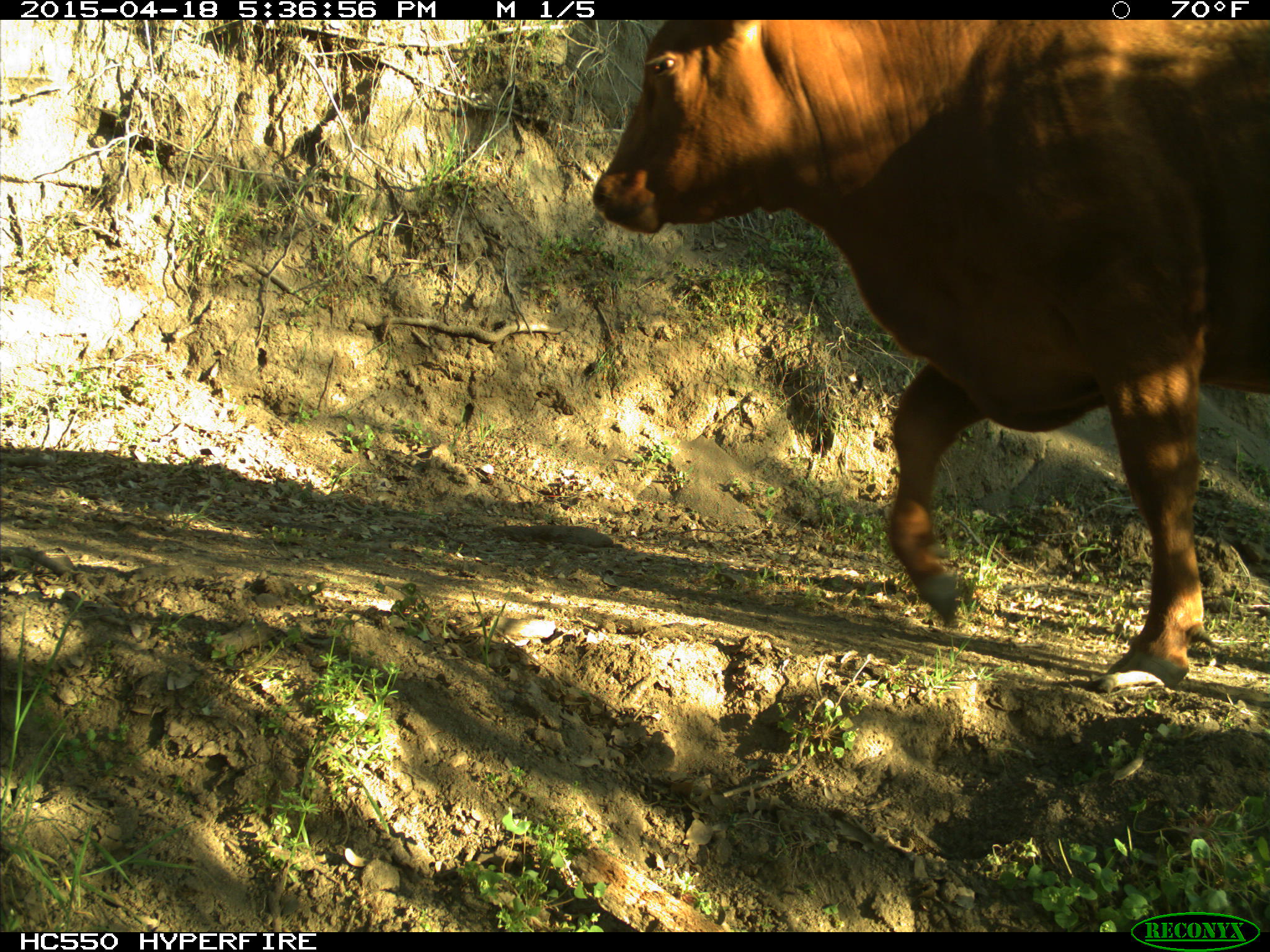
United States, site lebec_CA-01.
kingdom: Animalia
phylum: Chordata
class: Mammalia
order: Artiodactyla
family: Bovidae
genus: Bos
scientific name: Bos taurus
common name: domestic cow